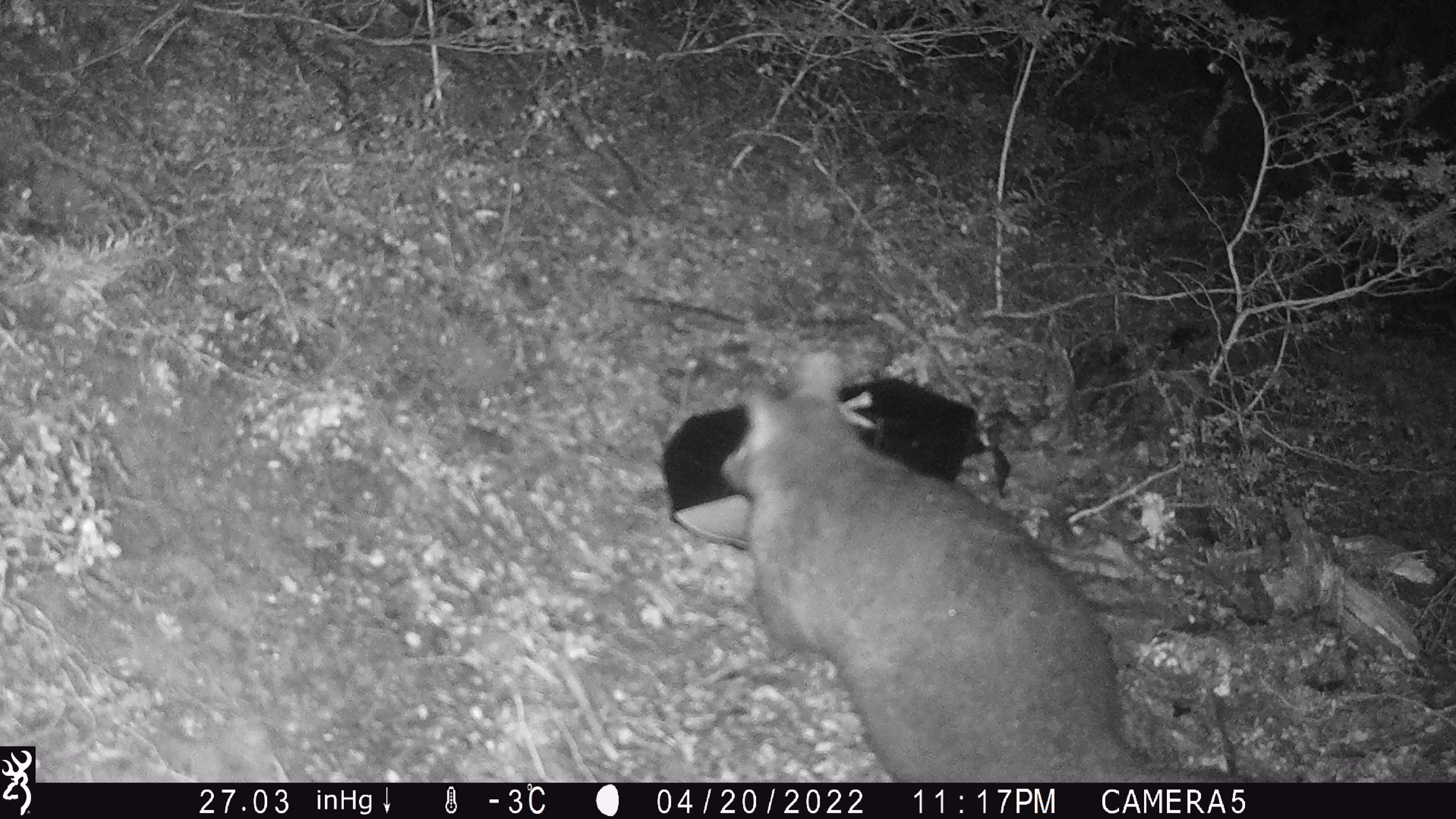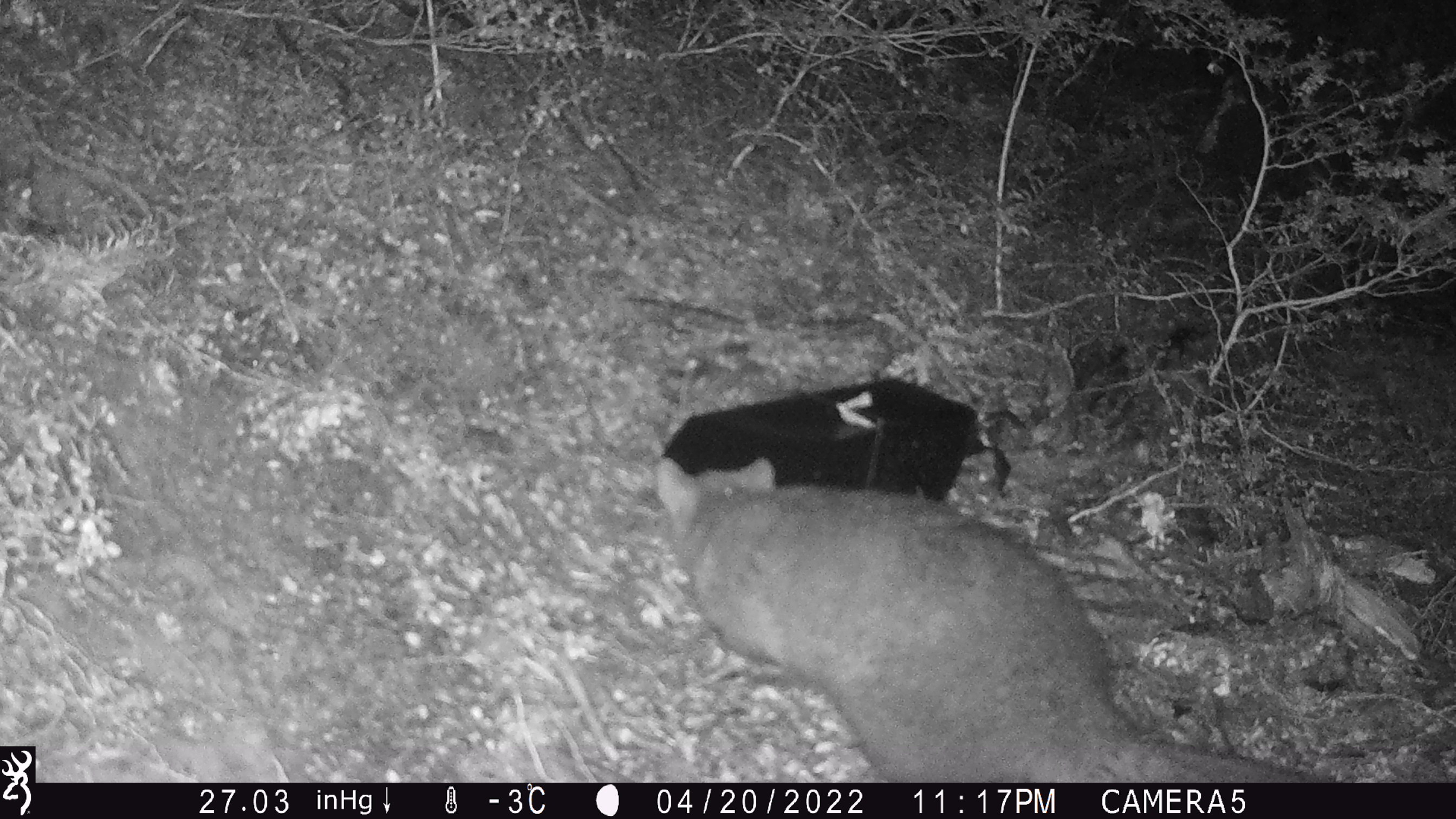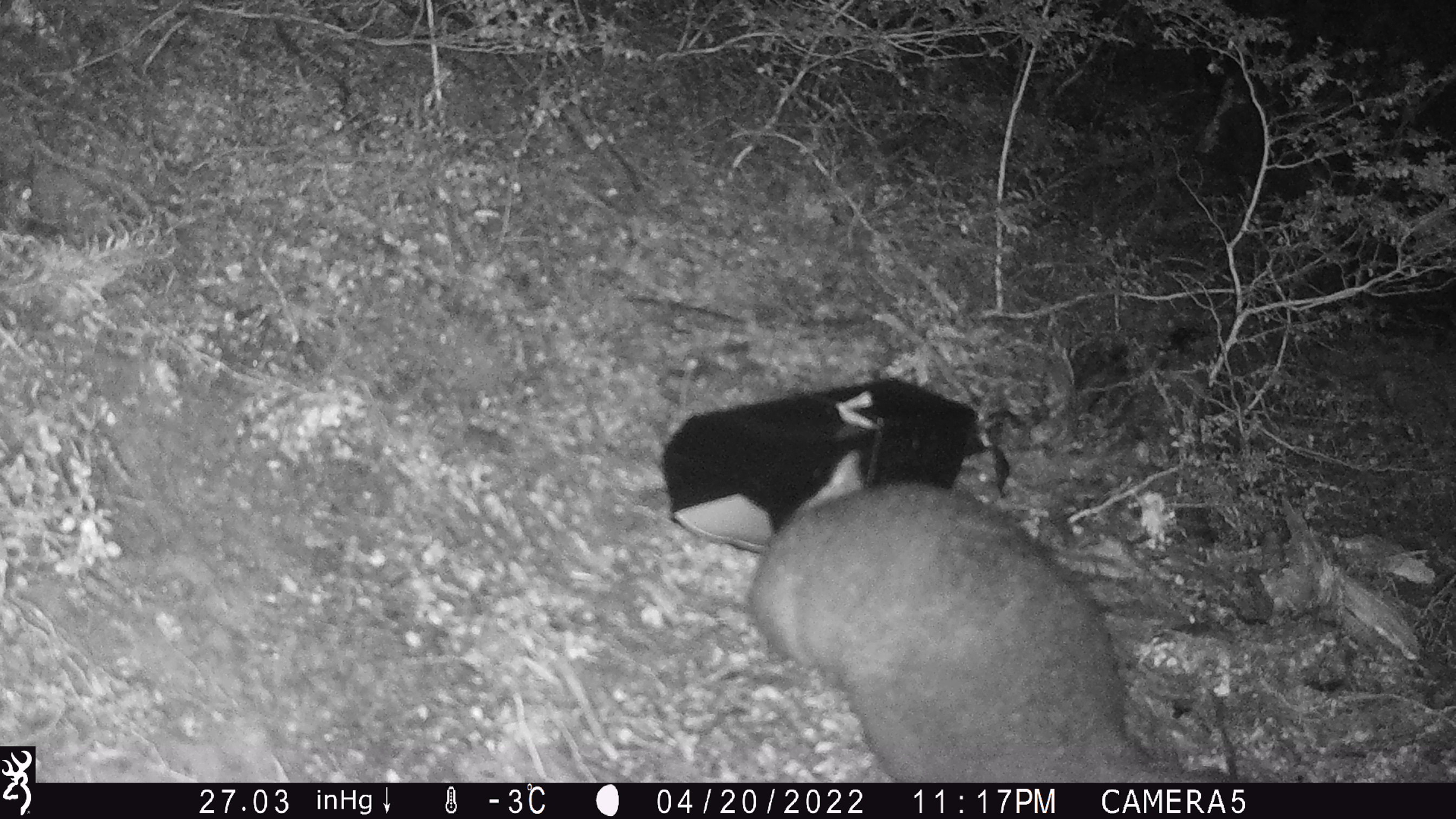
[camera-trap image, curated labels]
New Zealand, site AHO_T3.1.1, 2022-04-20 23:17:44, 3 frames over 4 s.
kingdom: Animalia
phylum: Chordata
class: Mammalia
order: Diprotodontia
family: Phalangeridae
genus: Trichosurus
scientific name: Trichosurus vulpecula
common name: common brushtail possum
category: possum